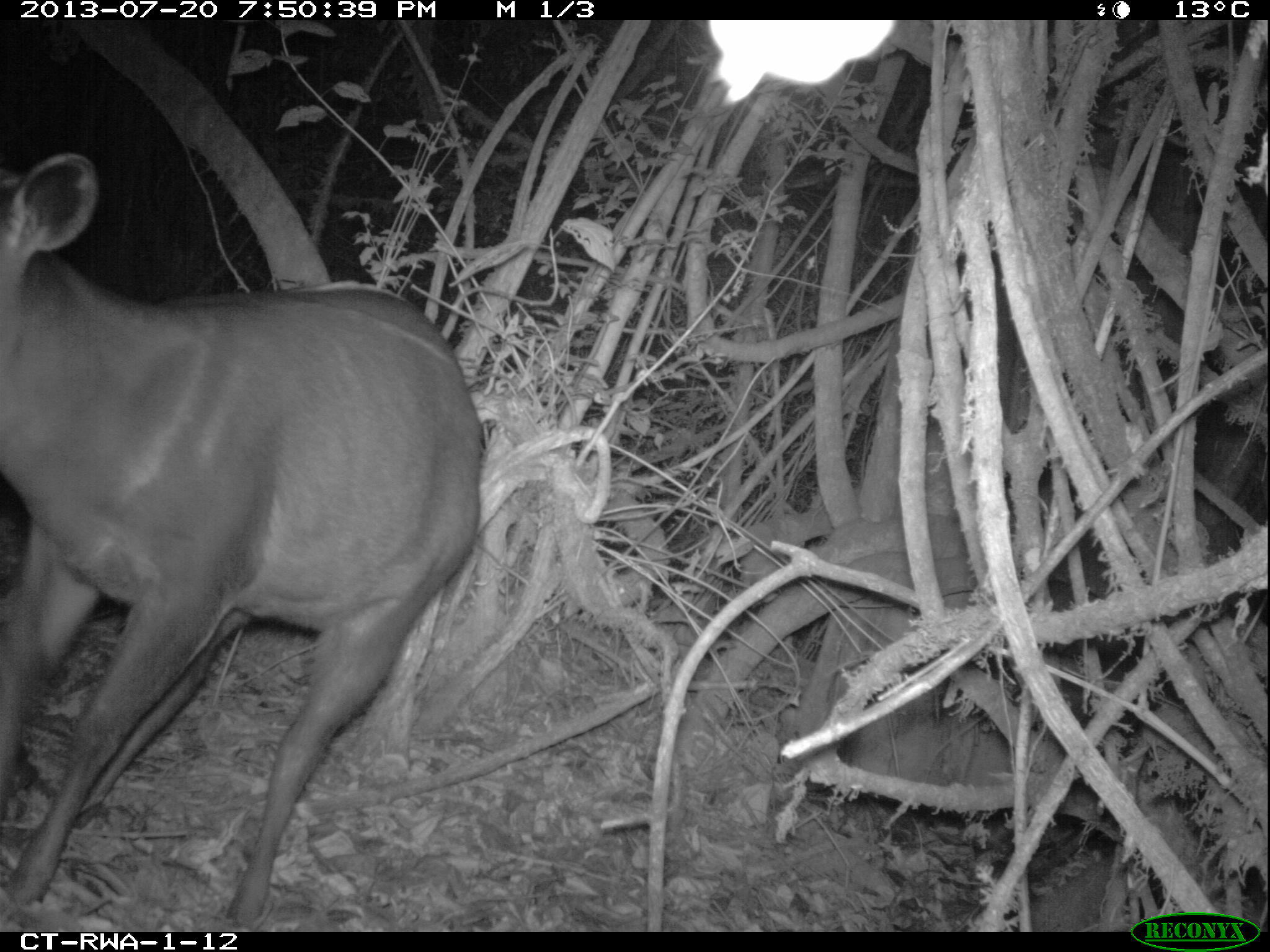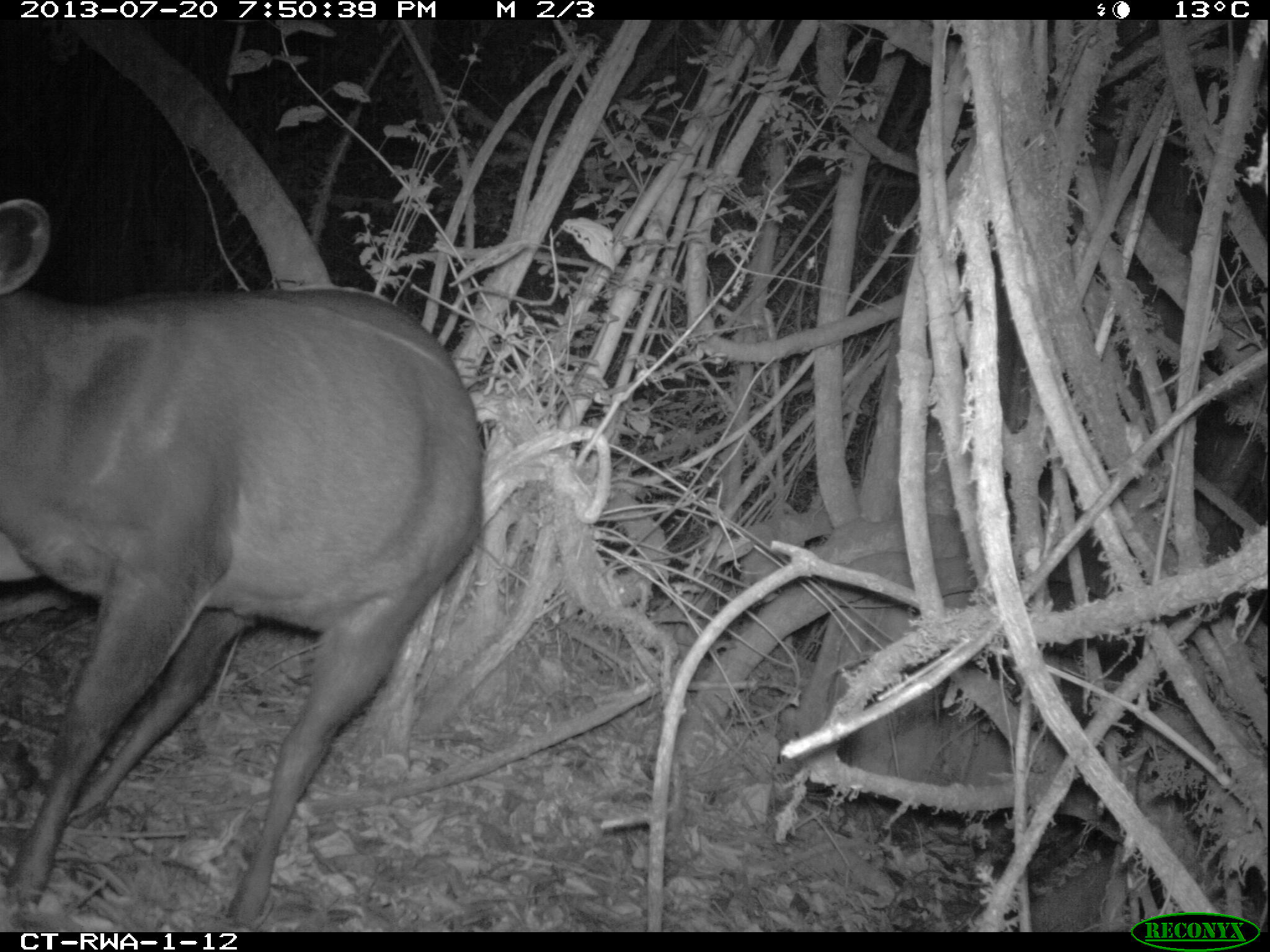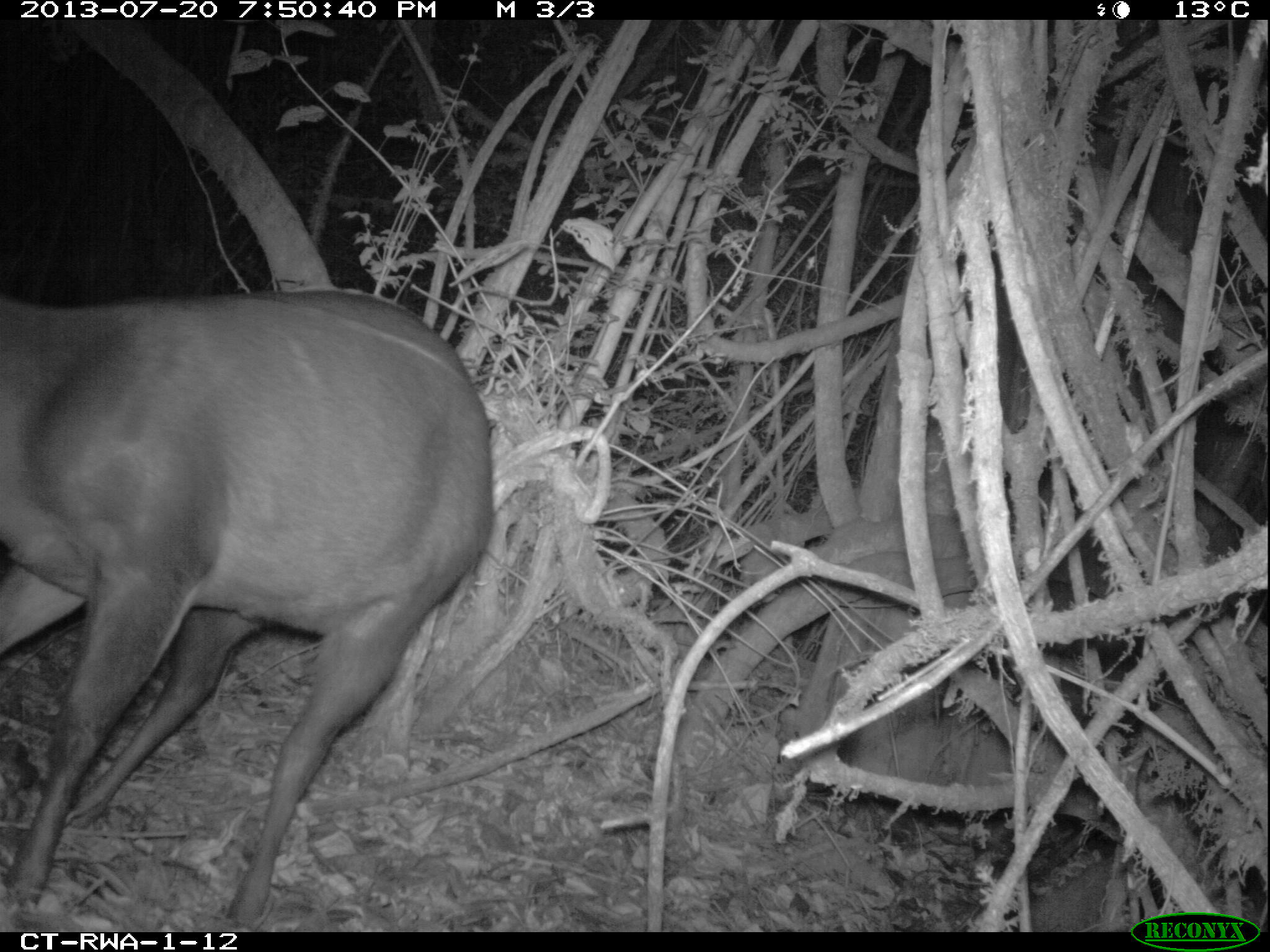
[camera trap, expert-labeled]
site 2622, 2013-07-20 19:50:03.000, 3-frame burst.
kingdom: Animalia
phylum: Chordata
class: Mammalia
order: Artiodactyla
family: Bovidae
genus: Cephalophus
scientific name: Cephalophus silvicultor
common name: light-backed duiker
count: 1